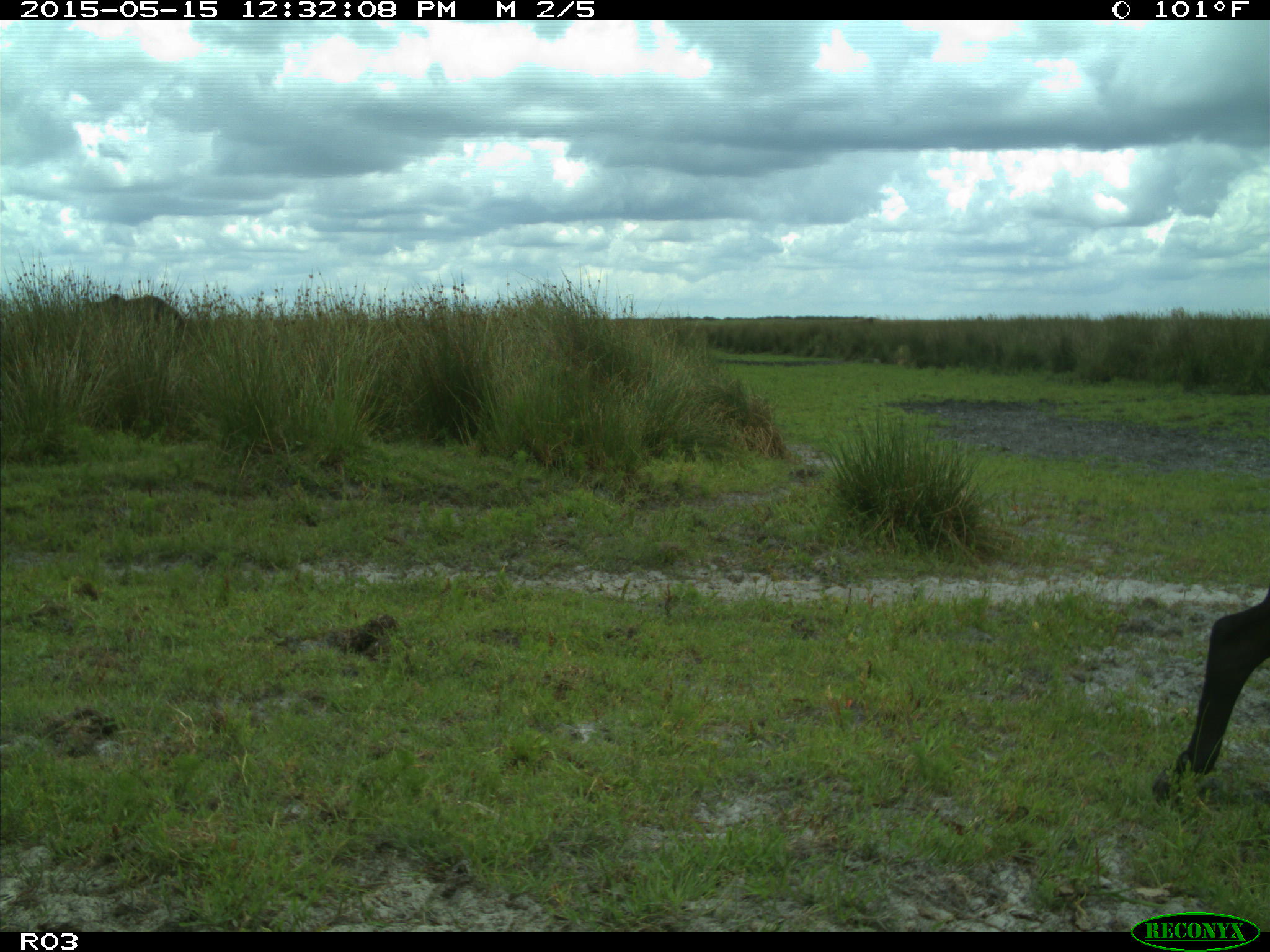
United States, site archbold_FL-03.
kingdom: Animalia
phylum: Chordata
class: Mammalia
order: Artiodactyla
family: Bovidae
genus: Bos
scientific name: Bos taurus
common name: domestic cow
Bos taurus (domestic cow).